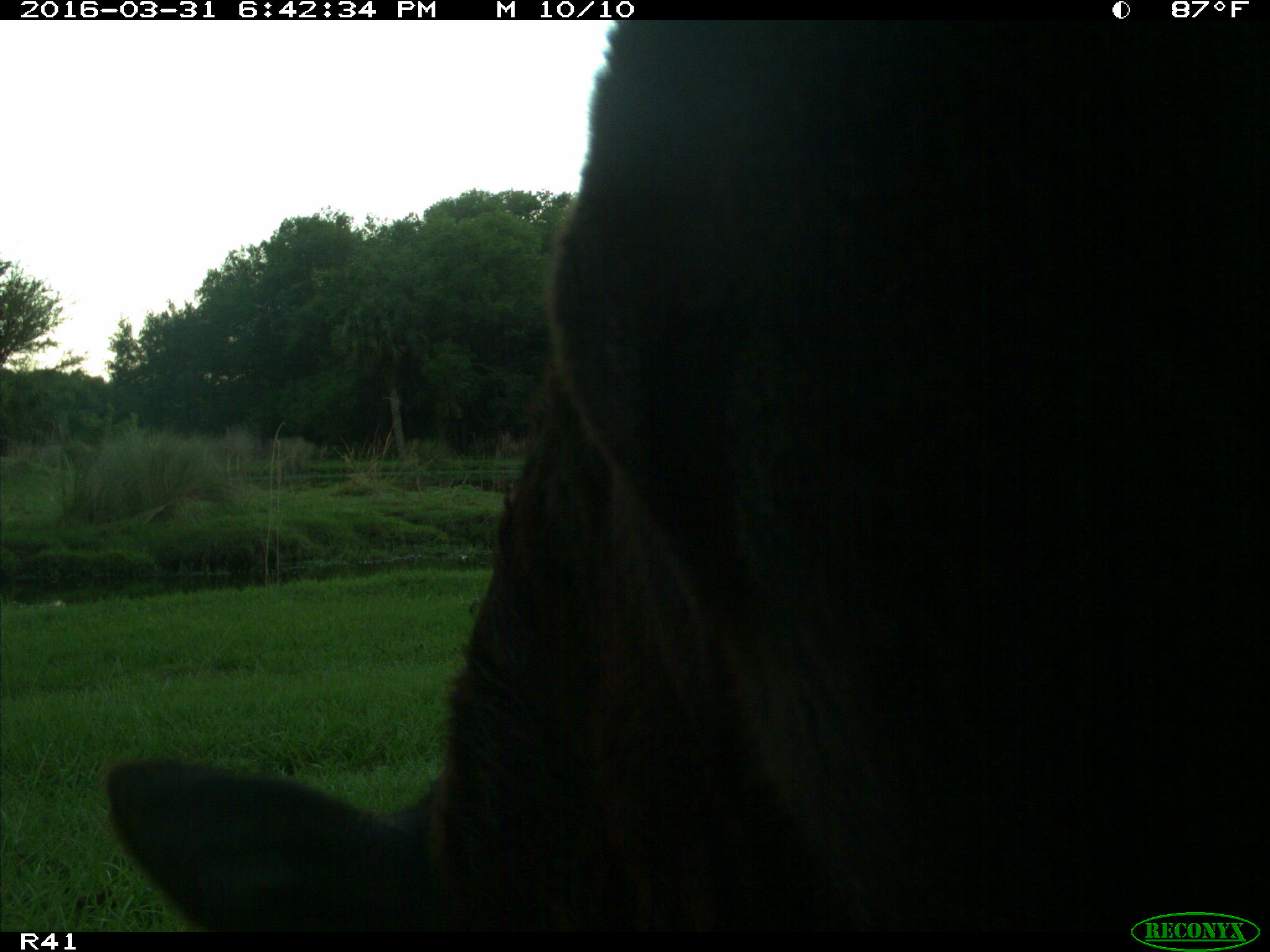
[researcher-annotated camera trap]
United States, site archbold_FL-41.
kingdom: Animalia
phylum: Chordata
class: Mammalia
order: Artiodactyla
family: Bovidae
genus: Bos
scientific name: Bos taurus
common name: domestic cow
Bos taurus (domestic cow).